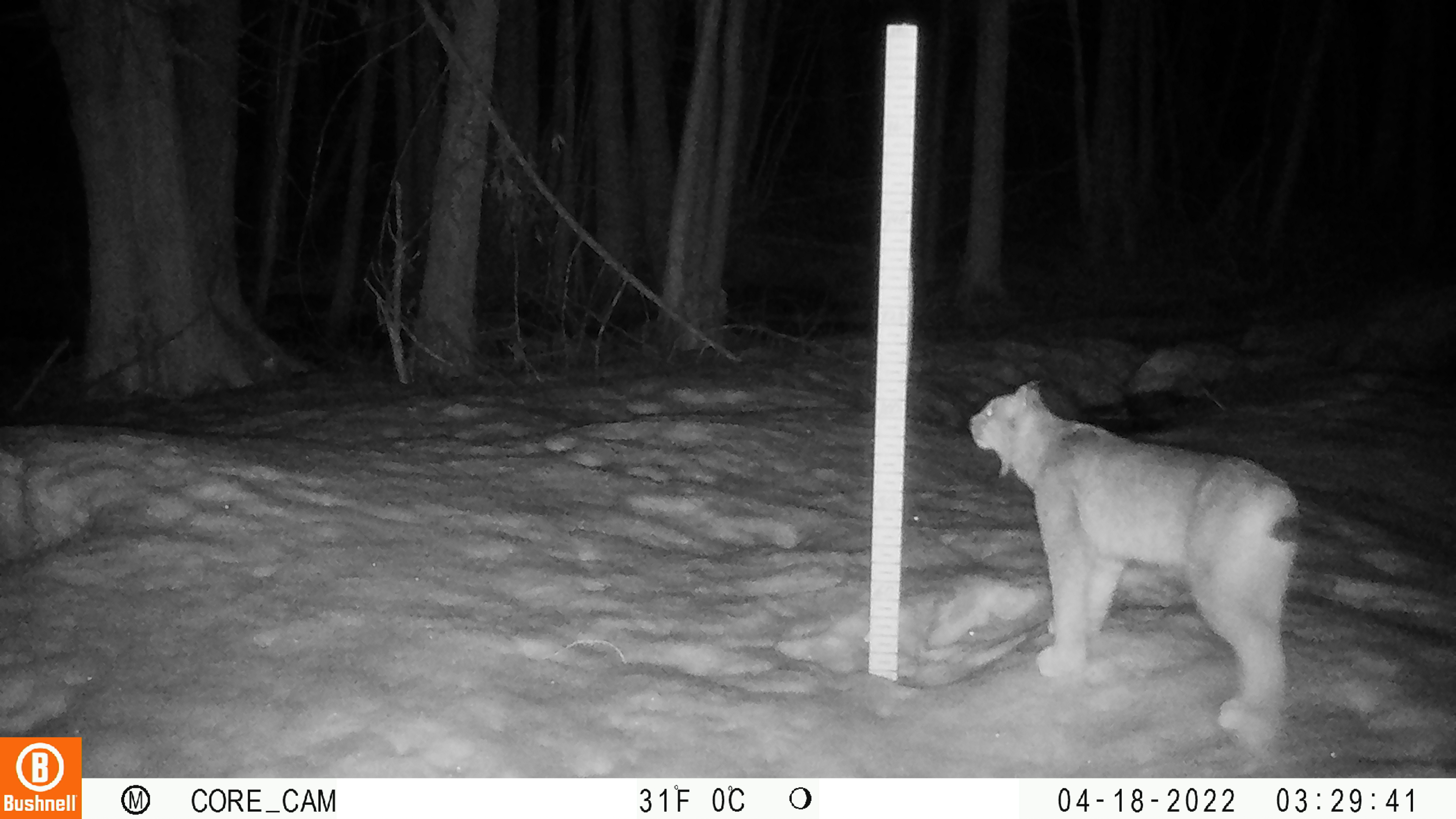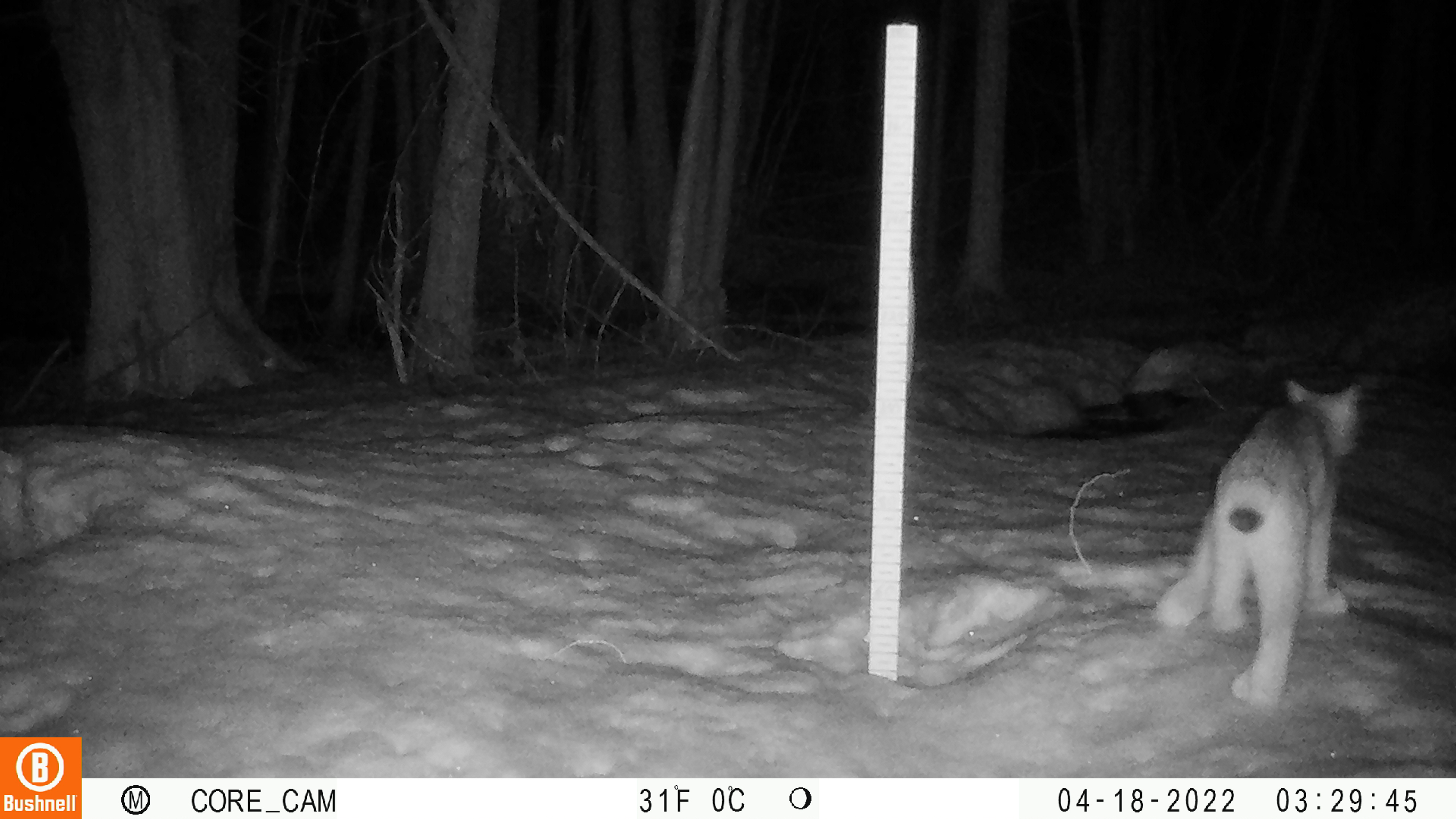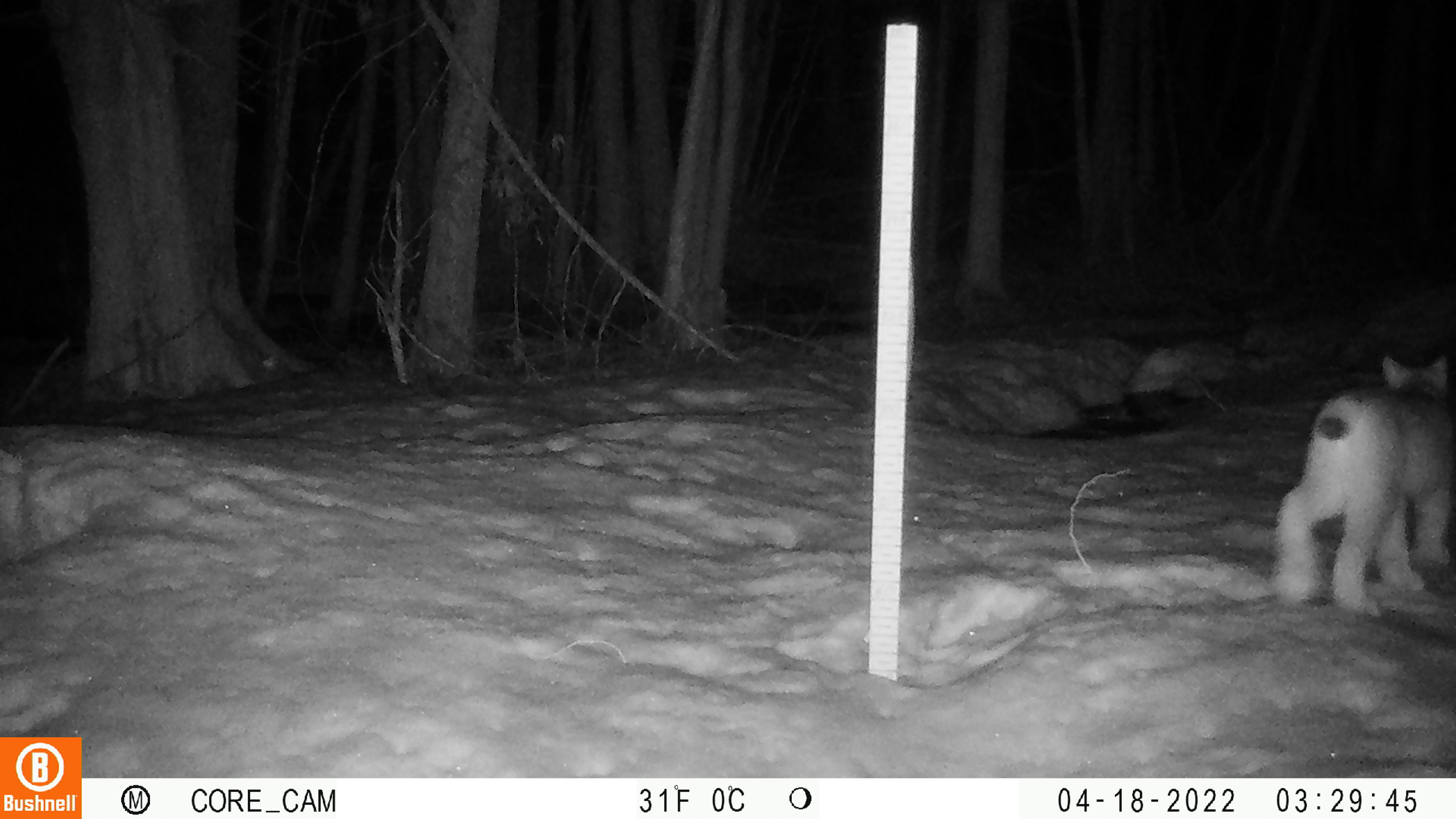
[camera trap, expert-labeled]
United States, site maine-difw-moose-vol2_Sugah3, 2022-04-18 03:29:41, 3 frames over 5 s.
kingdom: Animalia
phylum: Chordata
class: Mammalia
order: Carnivora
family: Felidae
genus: Lynx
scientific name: Lynx canadensis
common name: canada lynx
Canada lynx (Lynx canadensis).